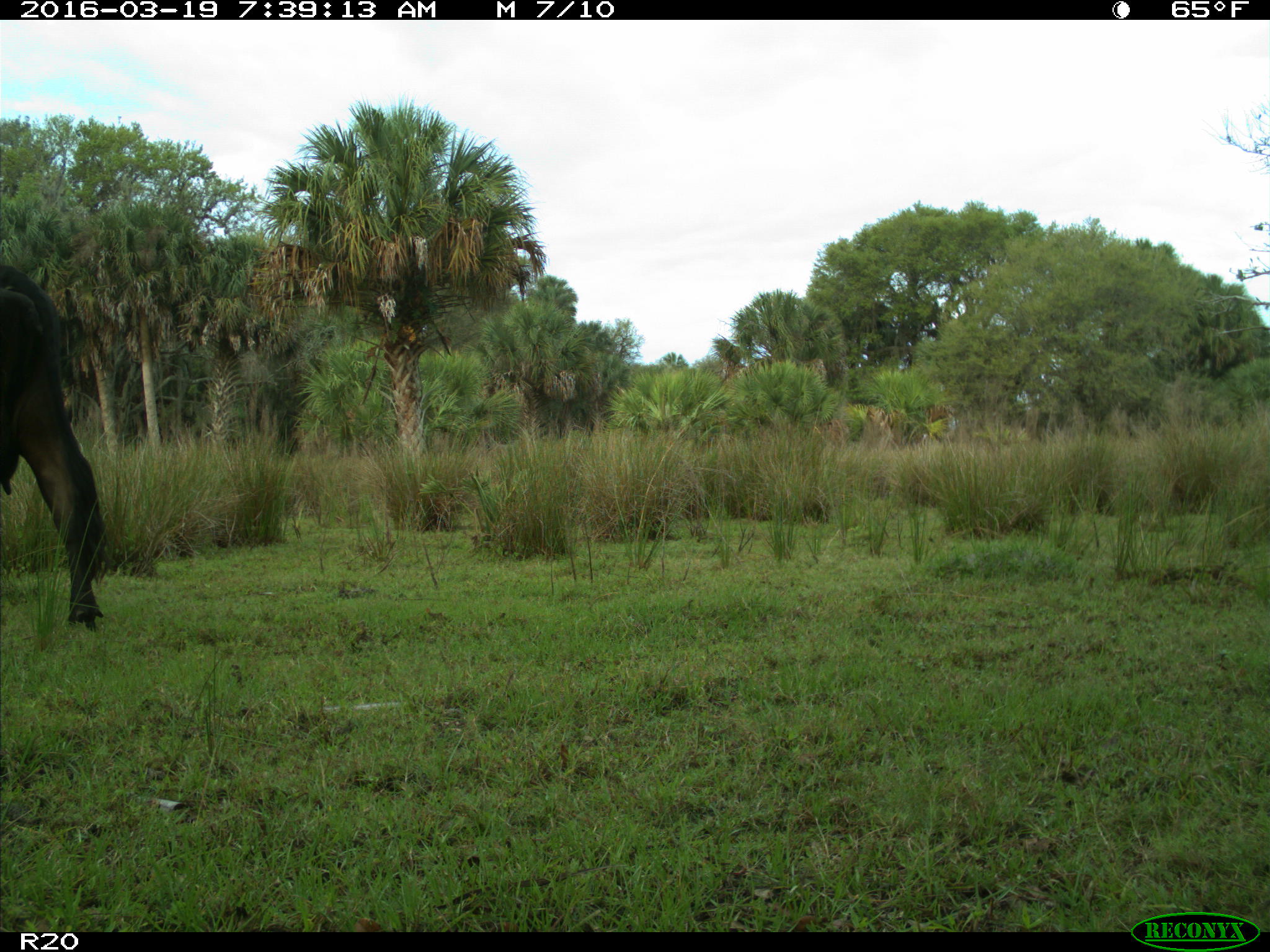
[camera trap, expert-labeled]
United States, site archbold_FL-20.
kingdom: Animalia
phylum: Chordata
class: Mammalia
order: Artiodactyla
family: Bovidae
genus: Bos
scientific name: Bos taurus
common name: domestic cow